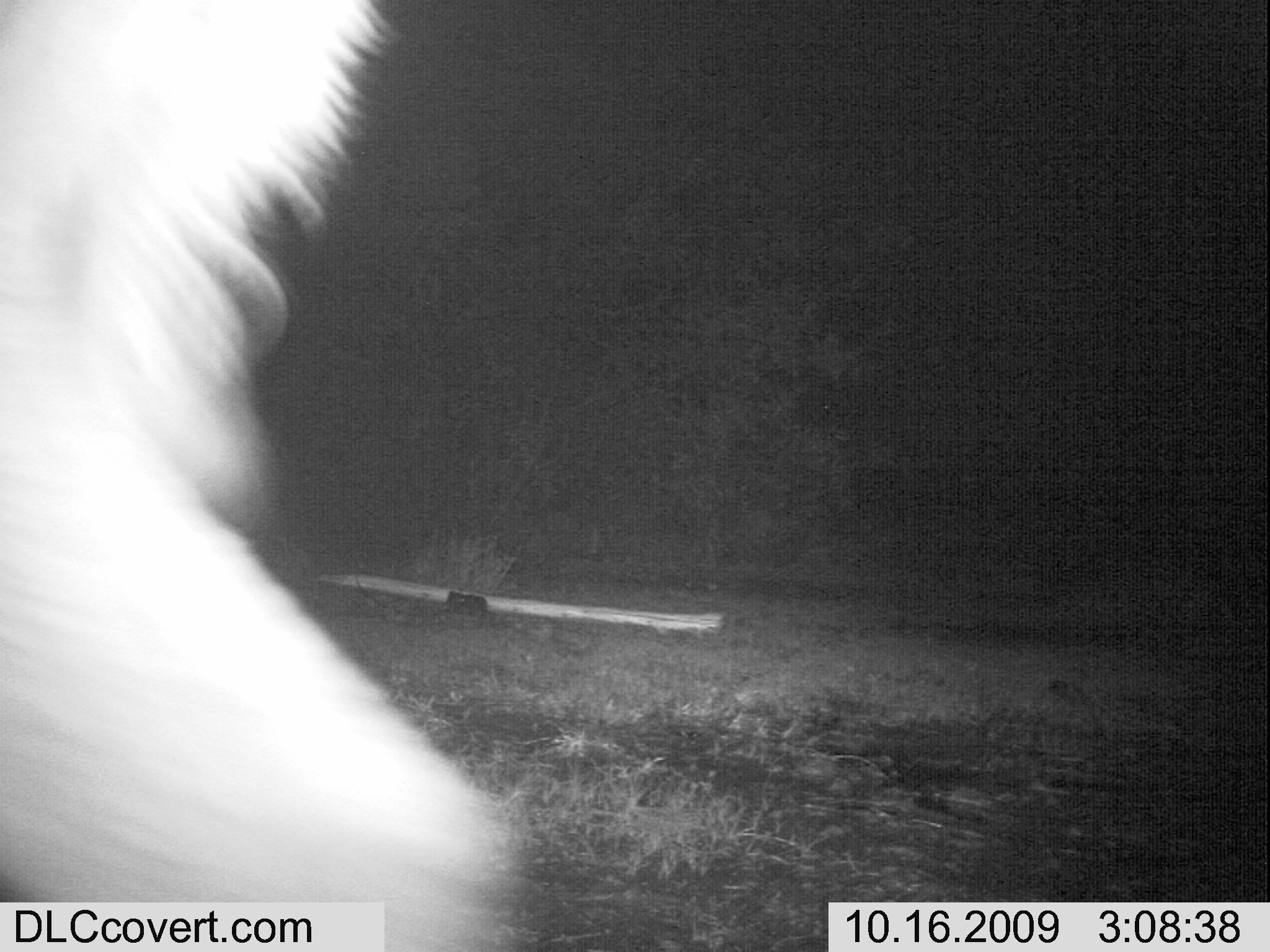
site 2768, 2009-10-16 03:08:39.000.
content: unidentified animal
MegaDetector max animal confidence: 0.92